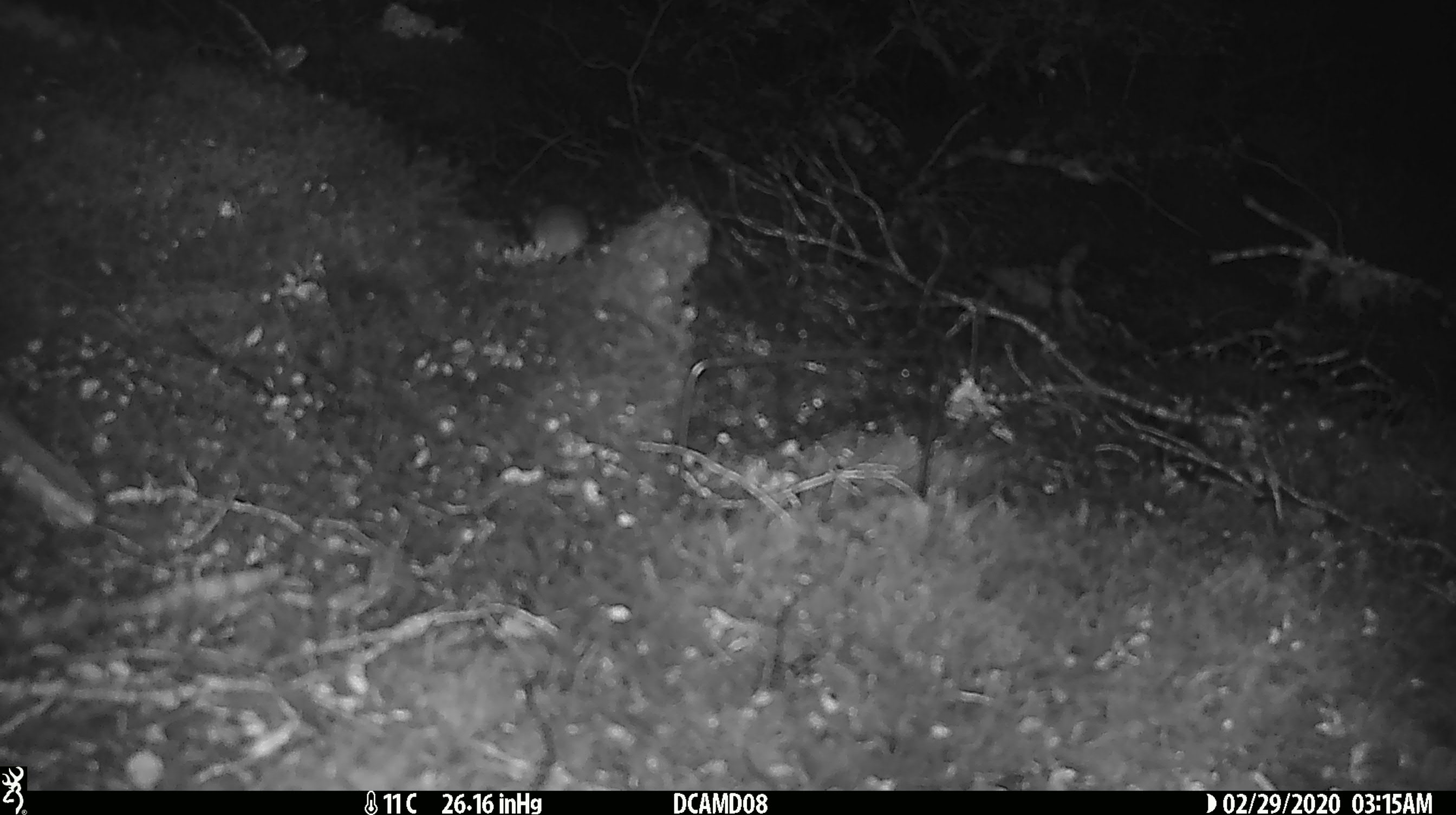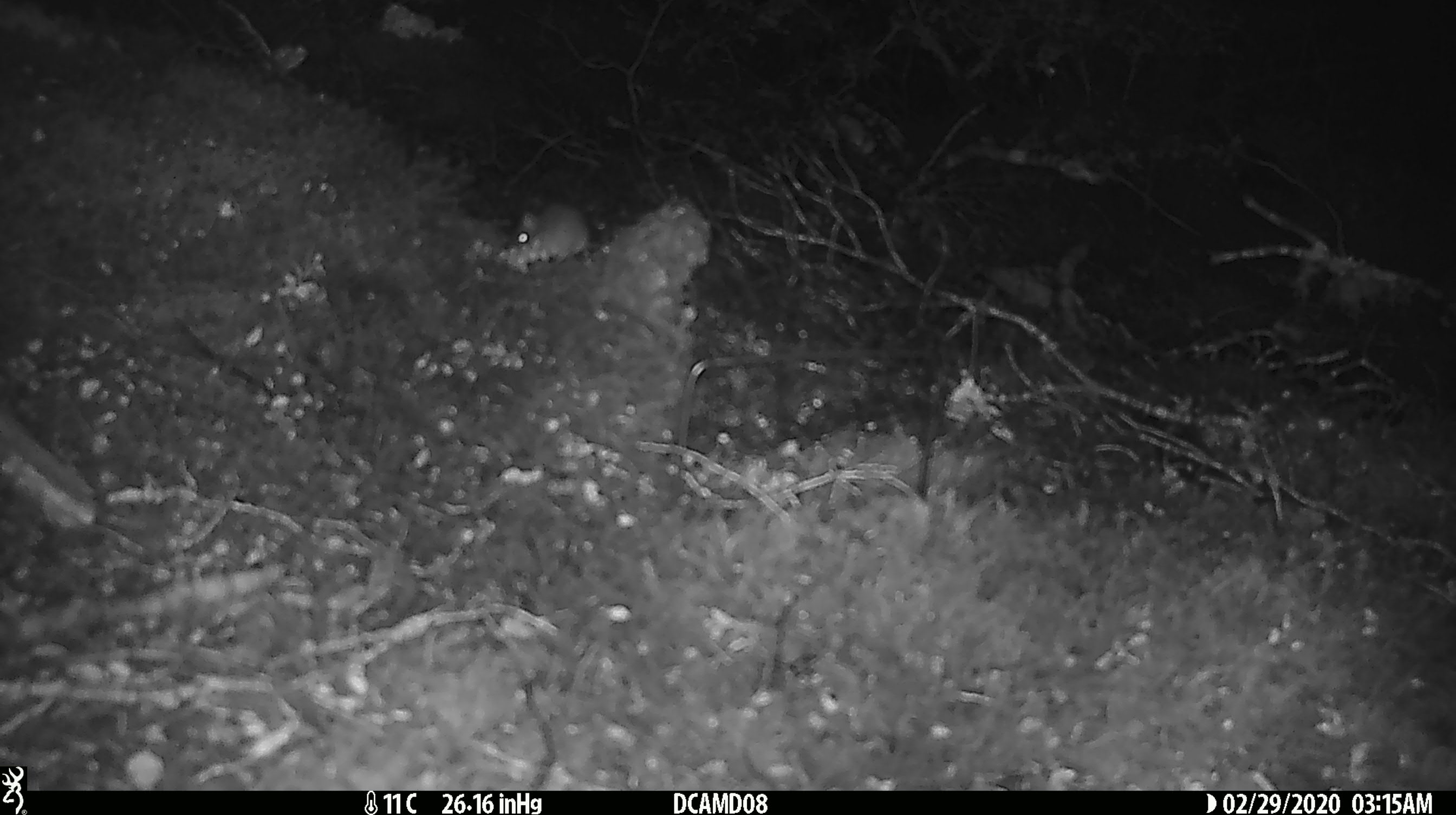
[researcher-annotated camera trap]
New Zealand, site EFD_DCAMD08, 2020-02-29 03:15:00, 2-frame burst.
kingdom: Animalia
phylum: Chordata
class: Mammalia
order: Rodentia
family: Muridae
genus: Mus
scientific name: Mus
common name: mouse